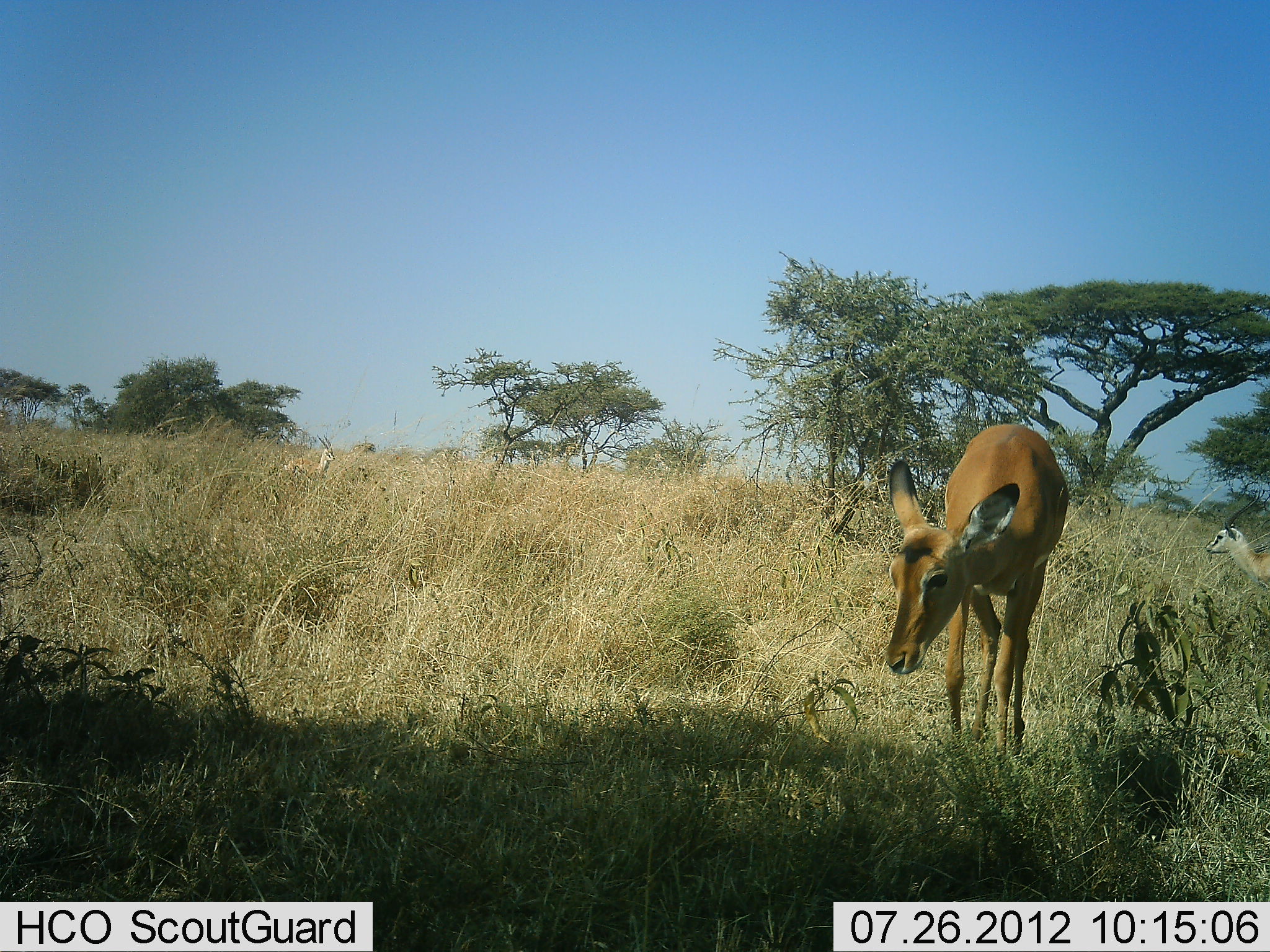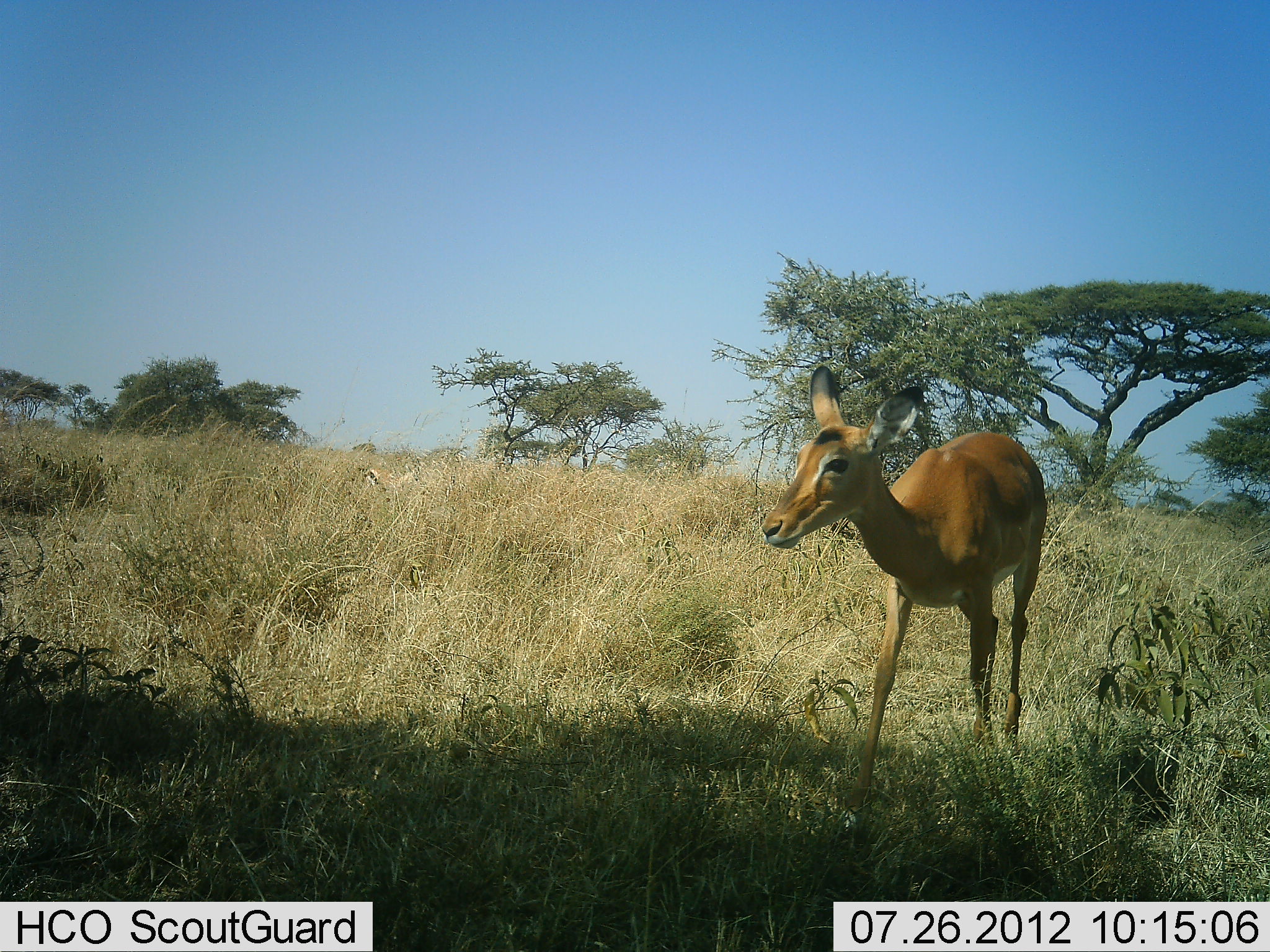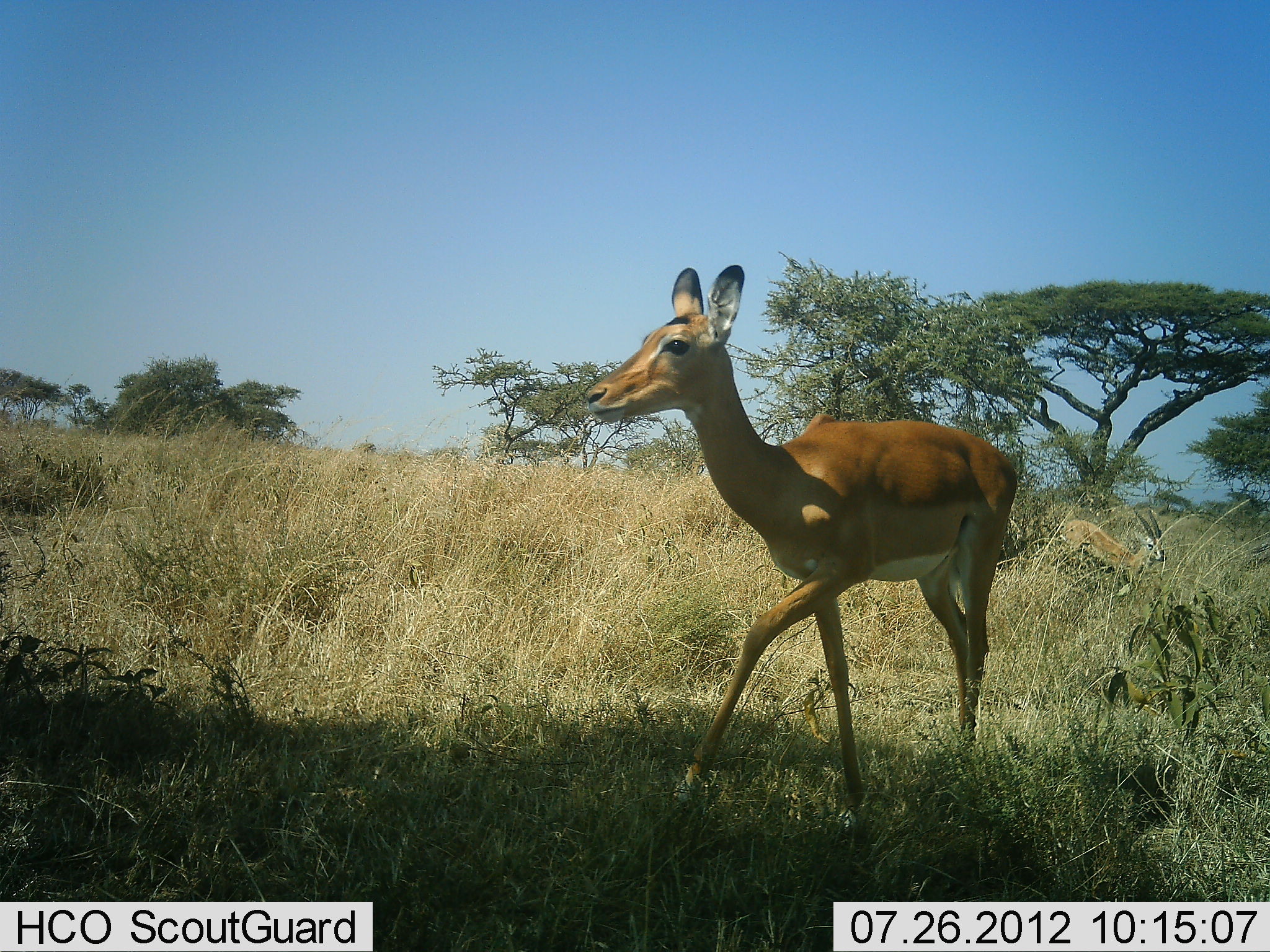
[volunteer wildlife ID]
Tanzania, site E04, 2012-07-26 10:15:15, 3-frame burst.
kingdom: Animalia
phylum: Chordata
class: Mammalia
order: Artiodactyla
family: Bovidae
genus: Aepyceros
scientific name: Aepyceros melampus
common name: impala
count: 1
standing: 0%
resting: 0%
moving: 100%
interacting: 0%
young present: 0%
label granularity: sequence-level